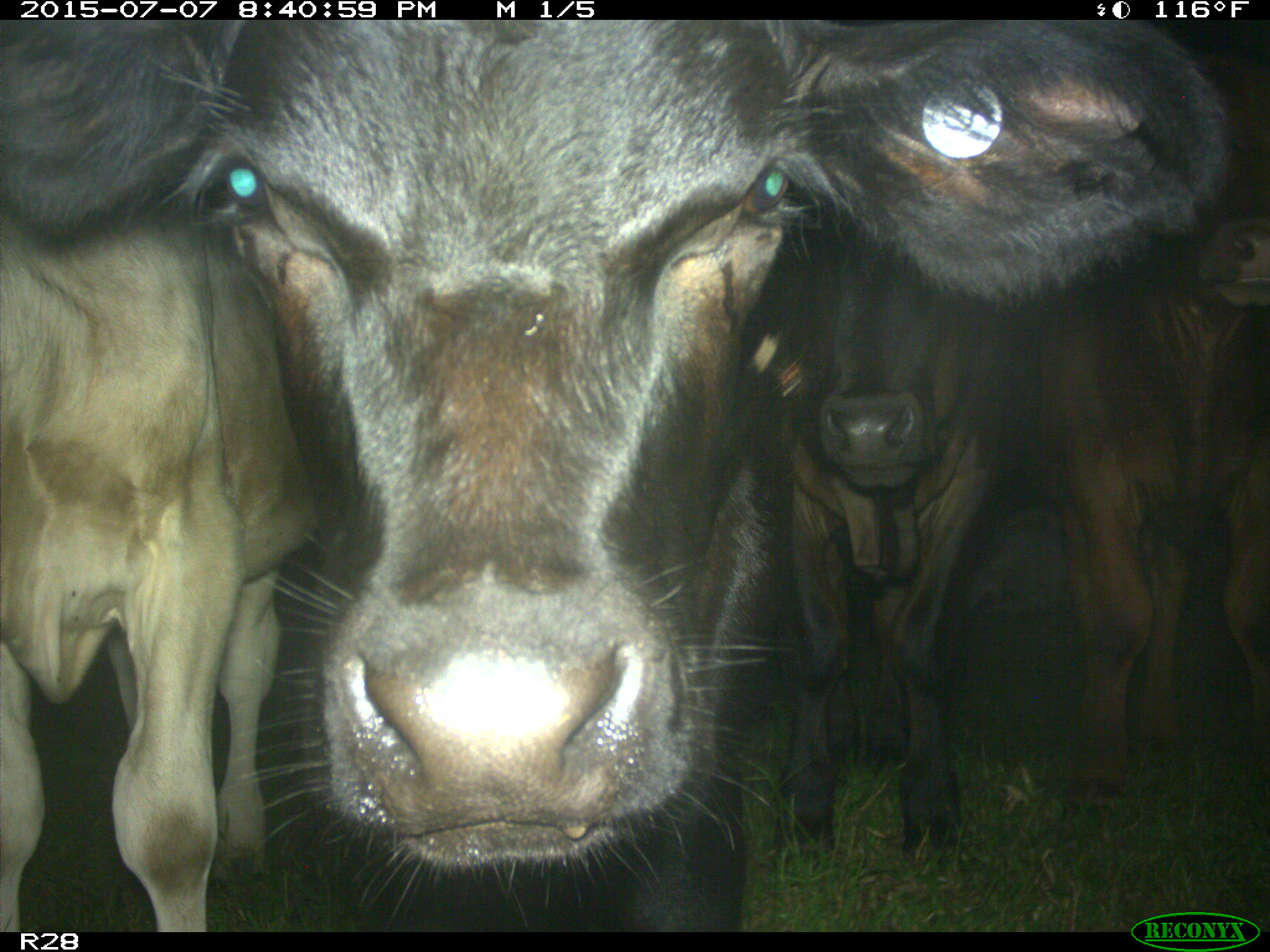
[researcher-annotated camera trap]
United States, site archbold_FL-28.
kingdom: Animalia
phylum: Chordata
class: Mammalia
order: Artiodactyla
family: Bovidae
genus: Bos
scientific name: Bos taurus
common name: domestic cow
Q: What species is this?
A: Bos taurus (domestic cow).